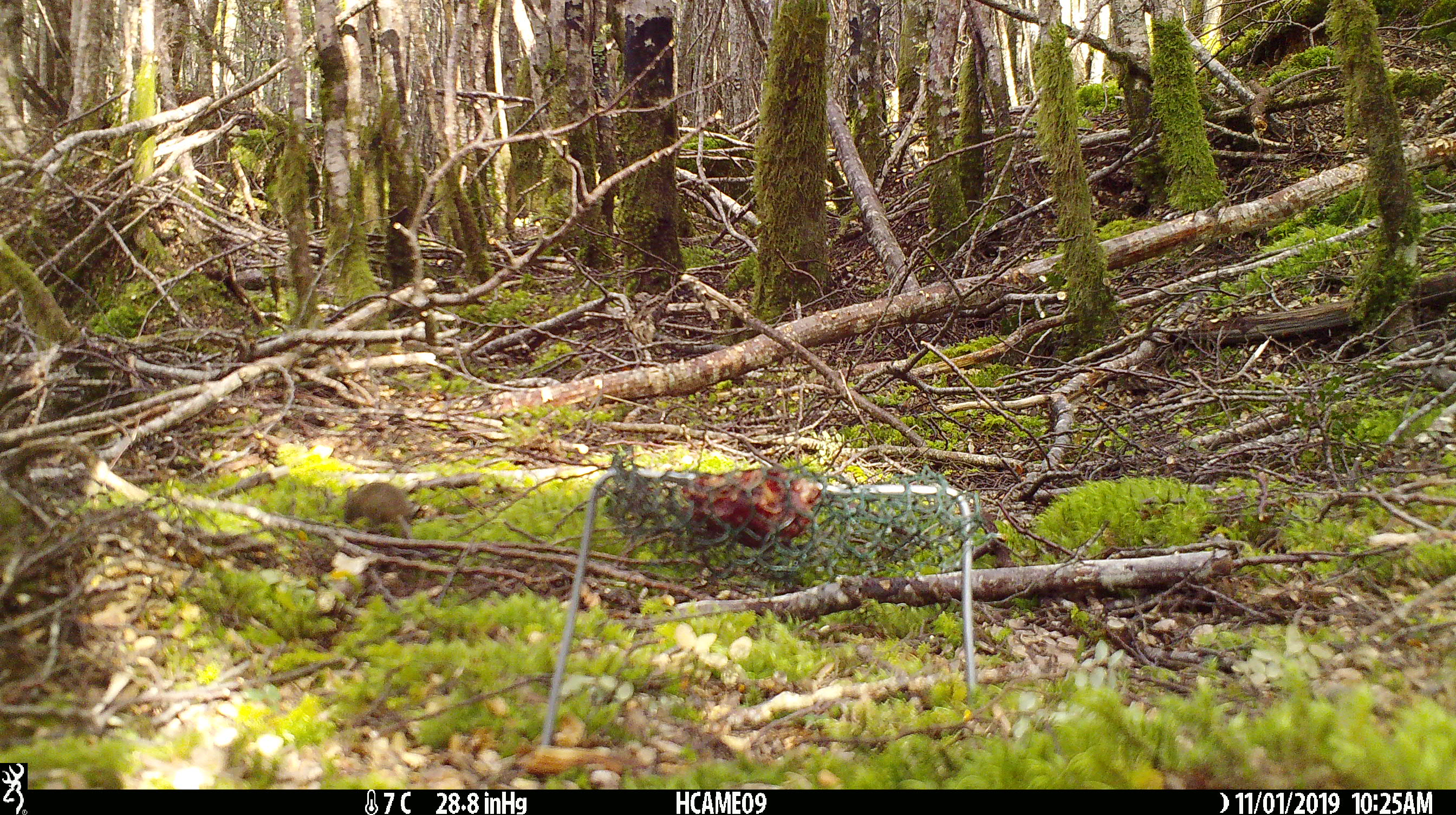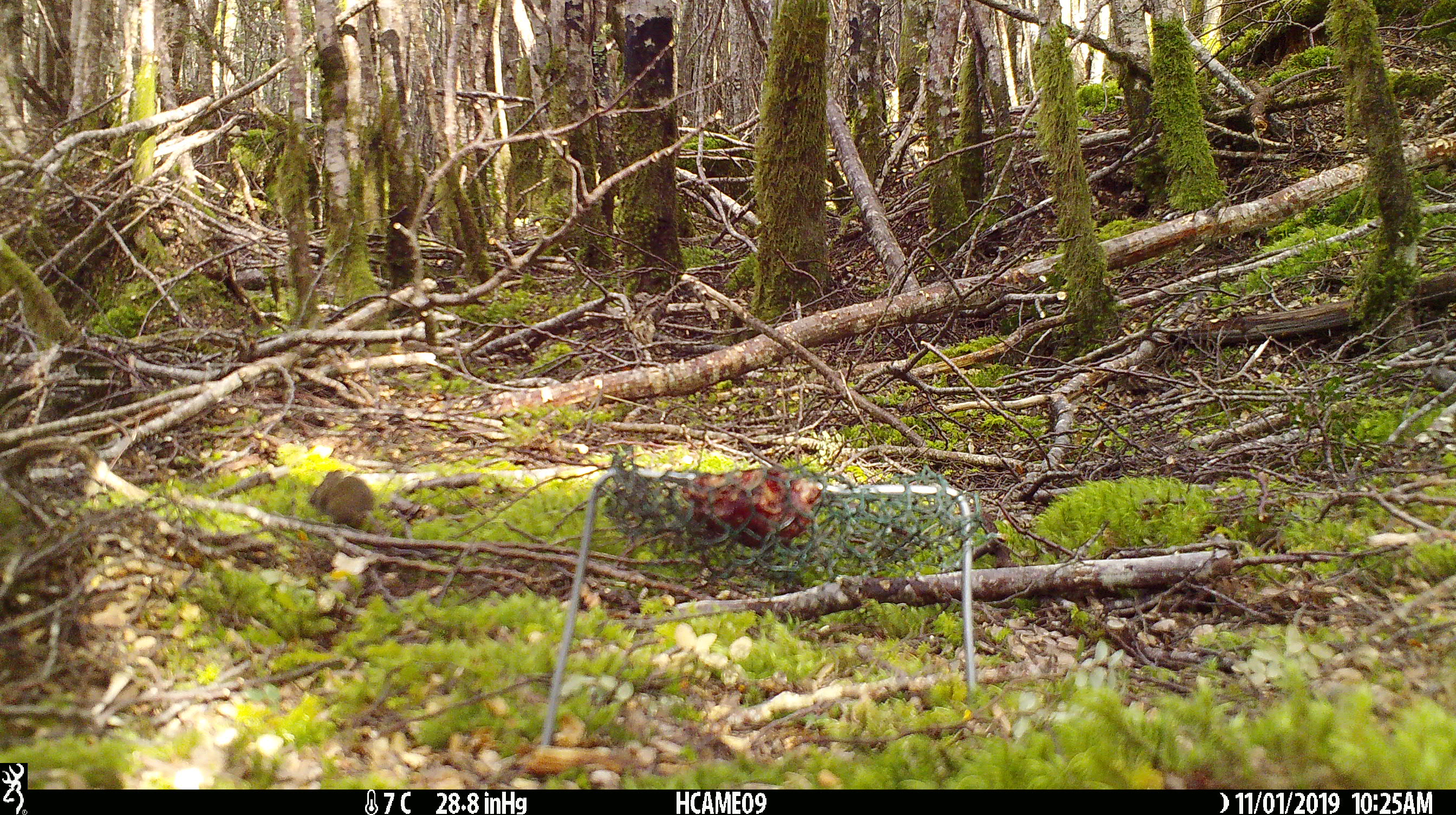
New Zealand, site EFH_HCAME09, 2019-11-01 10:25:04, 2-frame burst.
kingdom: Animalia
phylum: Chordata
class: Mammalia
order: Rodentia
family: Muridae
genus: Mus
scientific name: Mus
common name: mouse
Mouse (Mus).